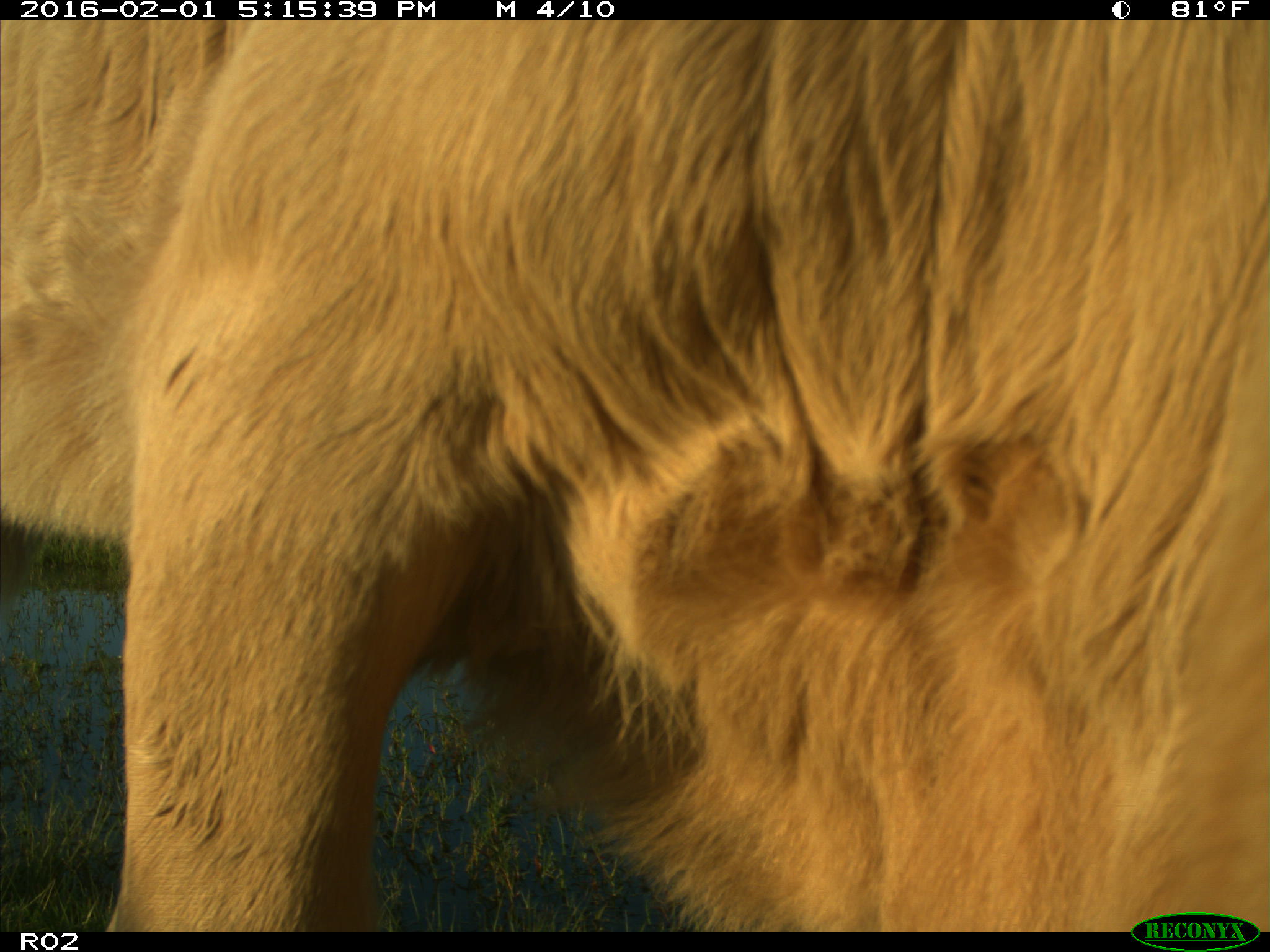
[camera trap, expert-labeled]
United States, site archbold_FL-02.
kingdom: Animalia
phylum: Chordata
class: Mammalia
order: Artiodactyla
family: Bovidae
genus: Bos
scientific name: Bos taurus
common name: domestic cow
Bos taurus (domestic cow).